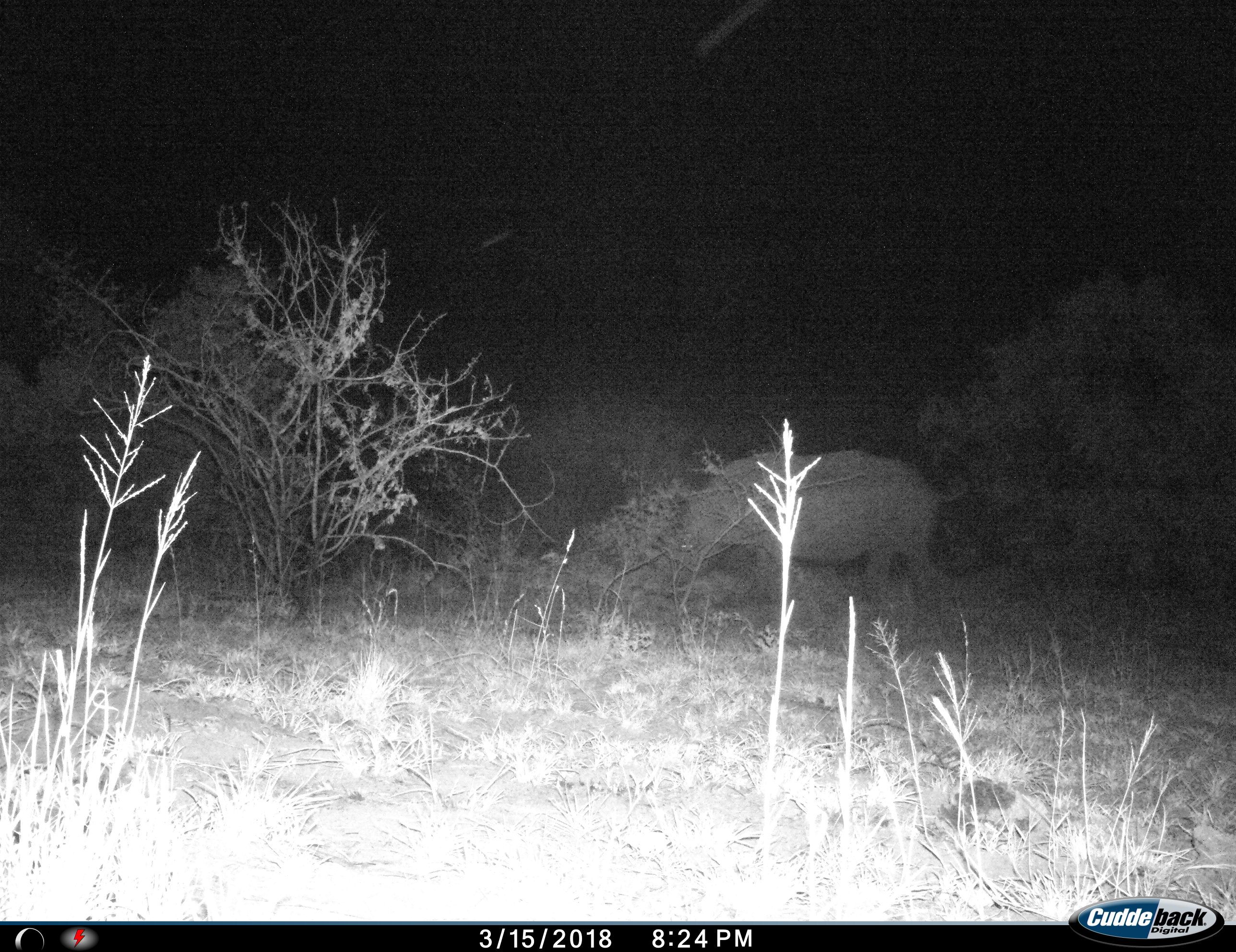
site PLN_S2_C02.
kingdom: Animalia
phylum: Chordata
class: Mammalia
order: Perissodactyla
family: Rhinocerotidae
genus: Ceratotherium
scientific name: Ceratotherium simum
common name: white rhinoceros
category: rhinoceroswhite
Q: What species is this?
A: Rhinoceroswhite (white rhinoceros) (Ceratotherium simum).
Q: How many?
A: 1.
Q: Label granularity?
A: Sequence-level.